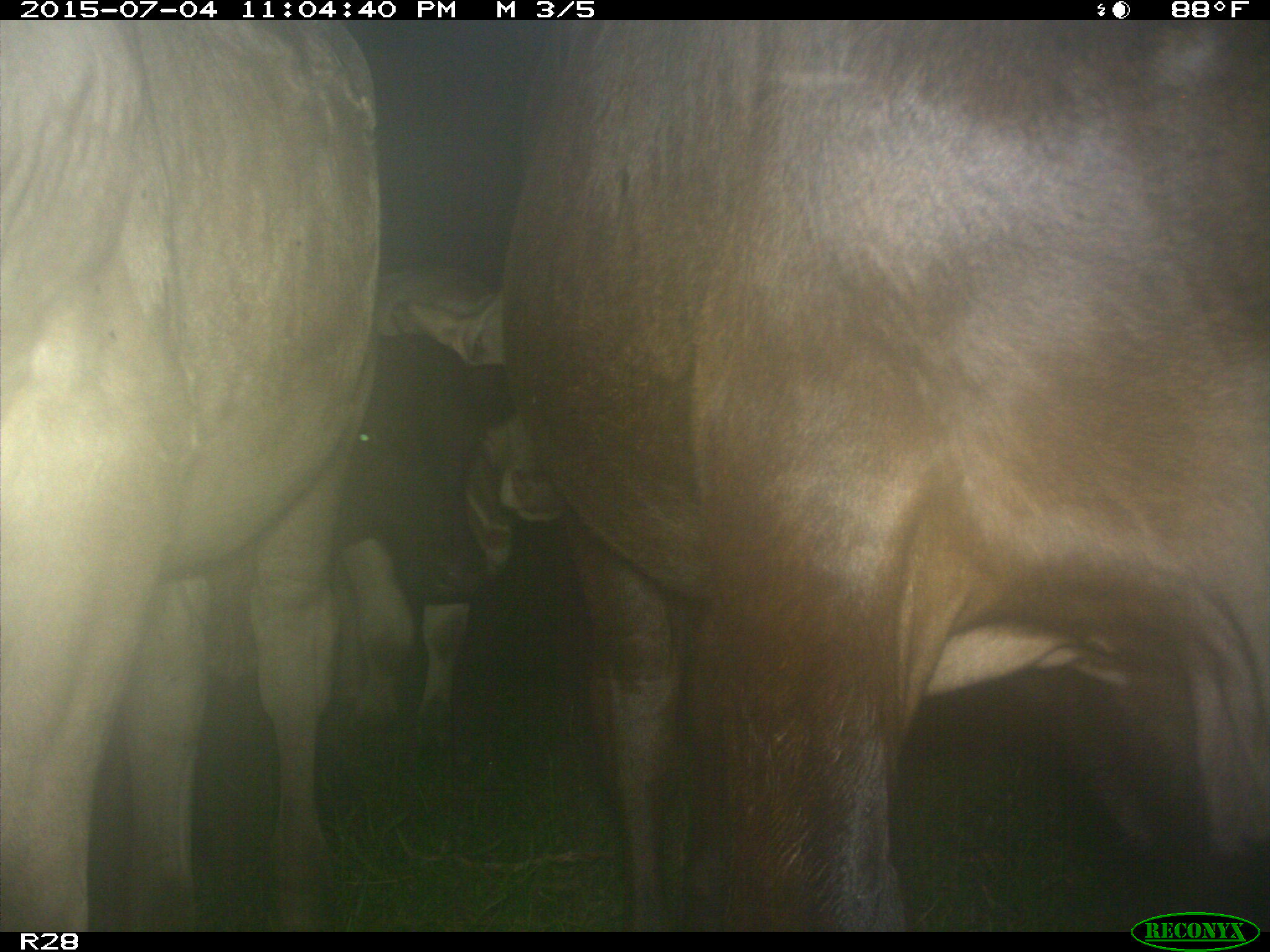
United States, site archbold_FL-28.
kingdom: Animalia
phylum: Chordata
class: Mammalia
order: Artiodactyla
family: Bovidae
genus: Bos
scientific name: Bos taurus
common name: domestic cow